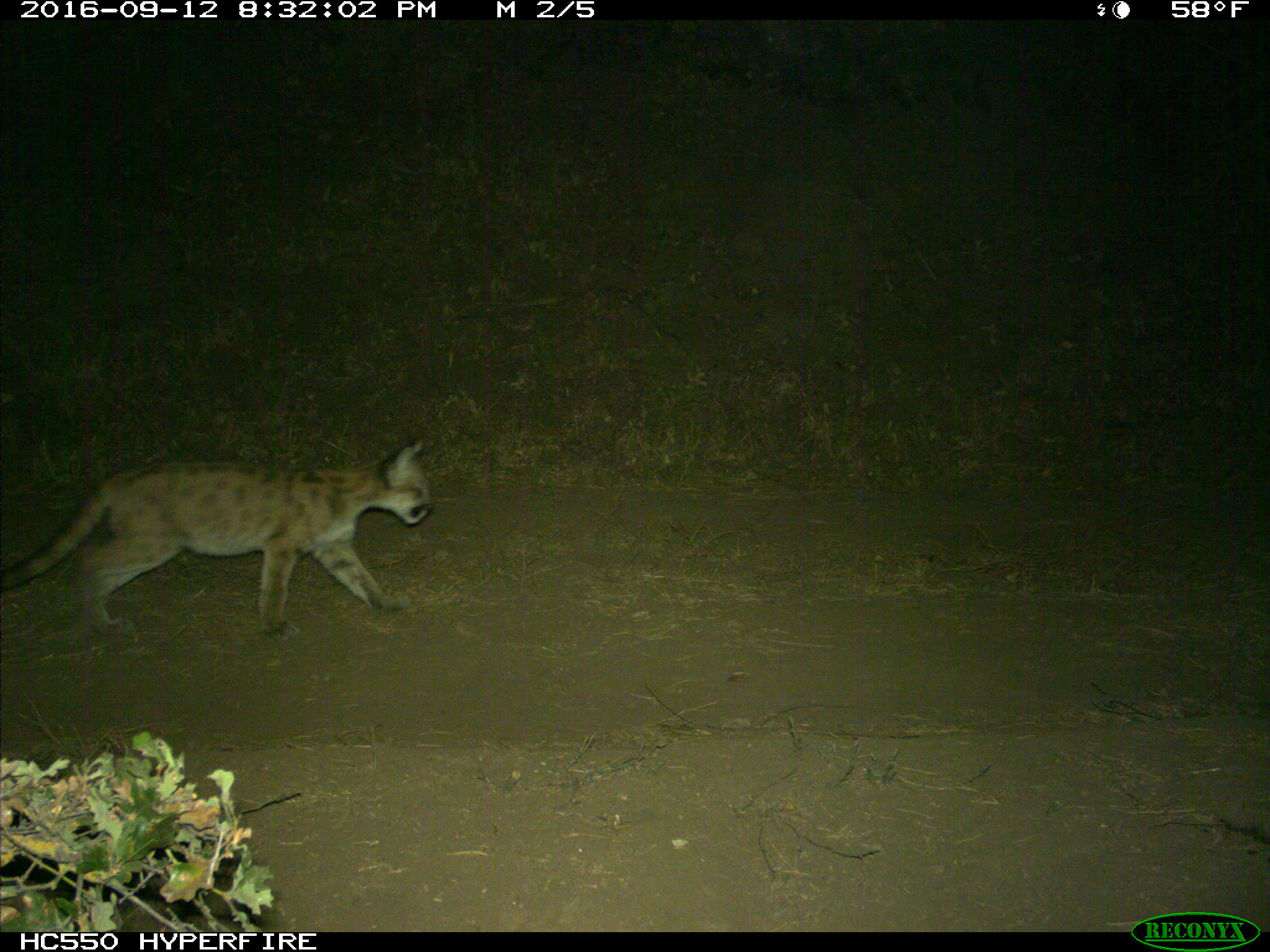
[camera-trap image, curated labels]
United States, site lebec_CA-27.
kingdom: Animalia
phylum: Chordata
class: Mammalia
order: Carnivora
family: Felidae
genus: Puma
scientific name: Puma concolor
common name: mountain lion